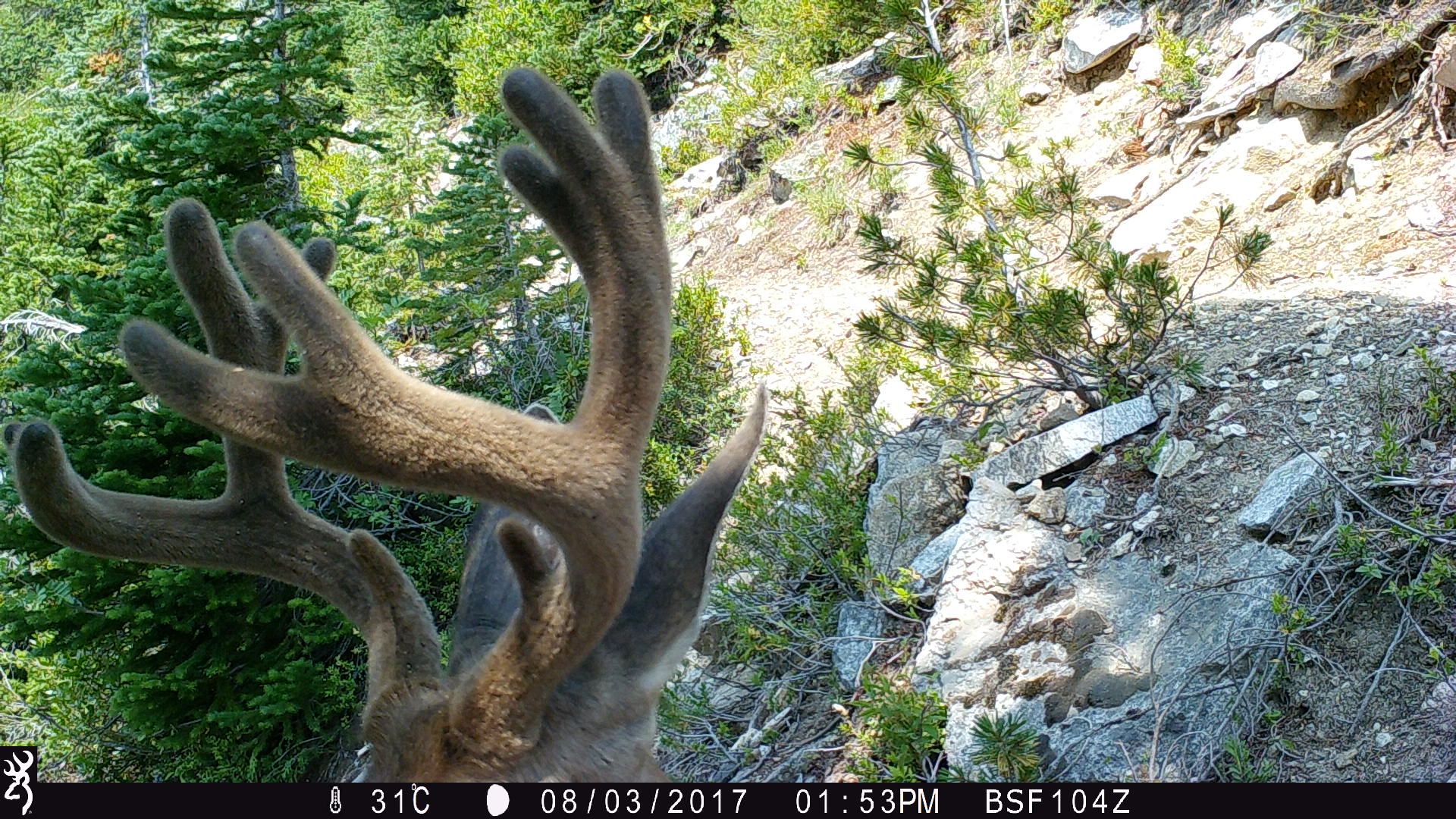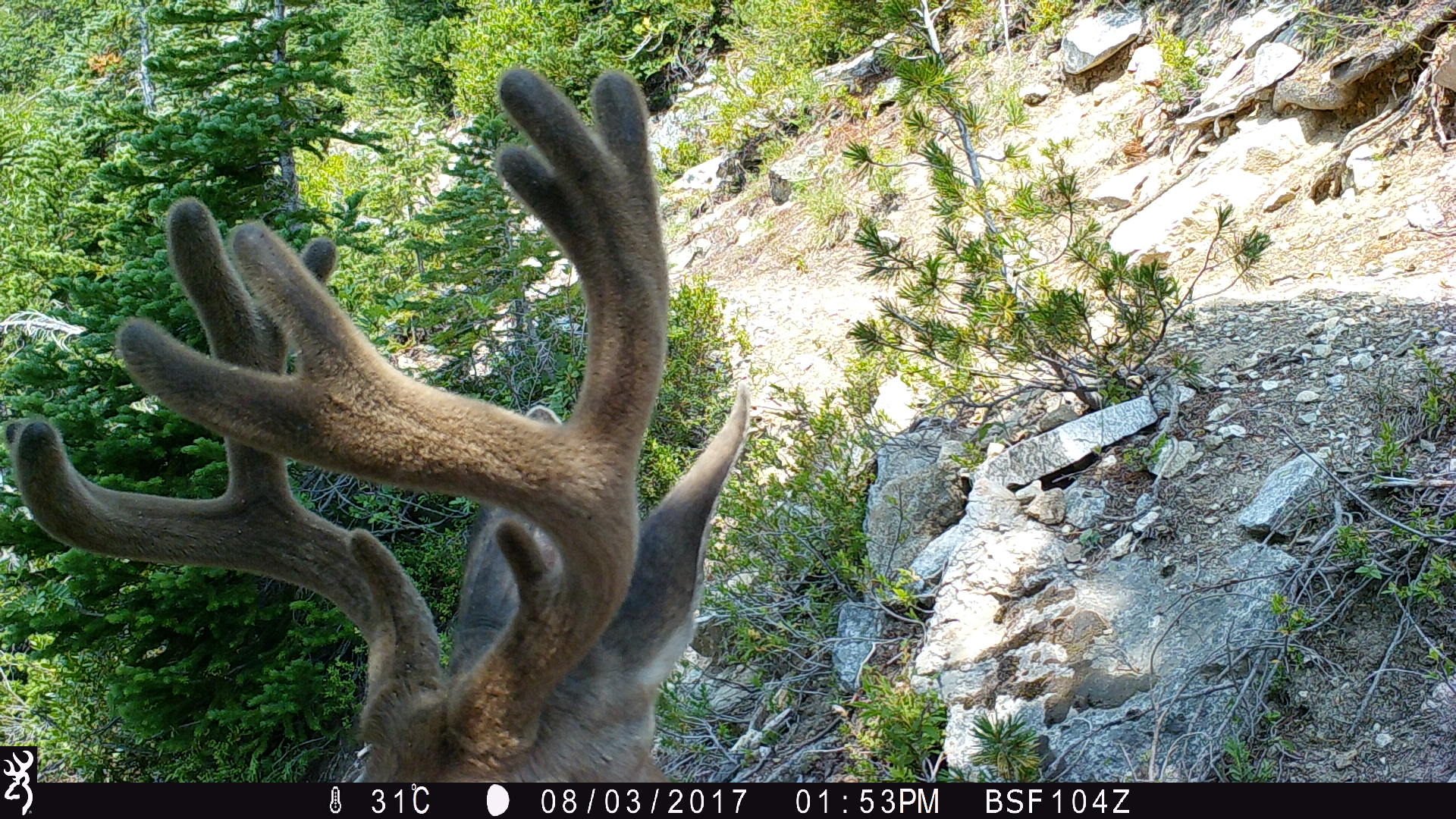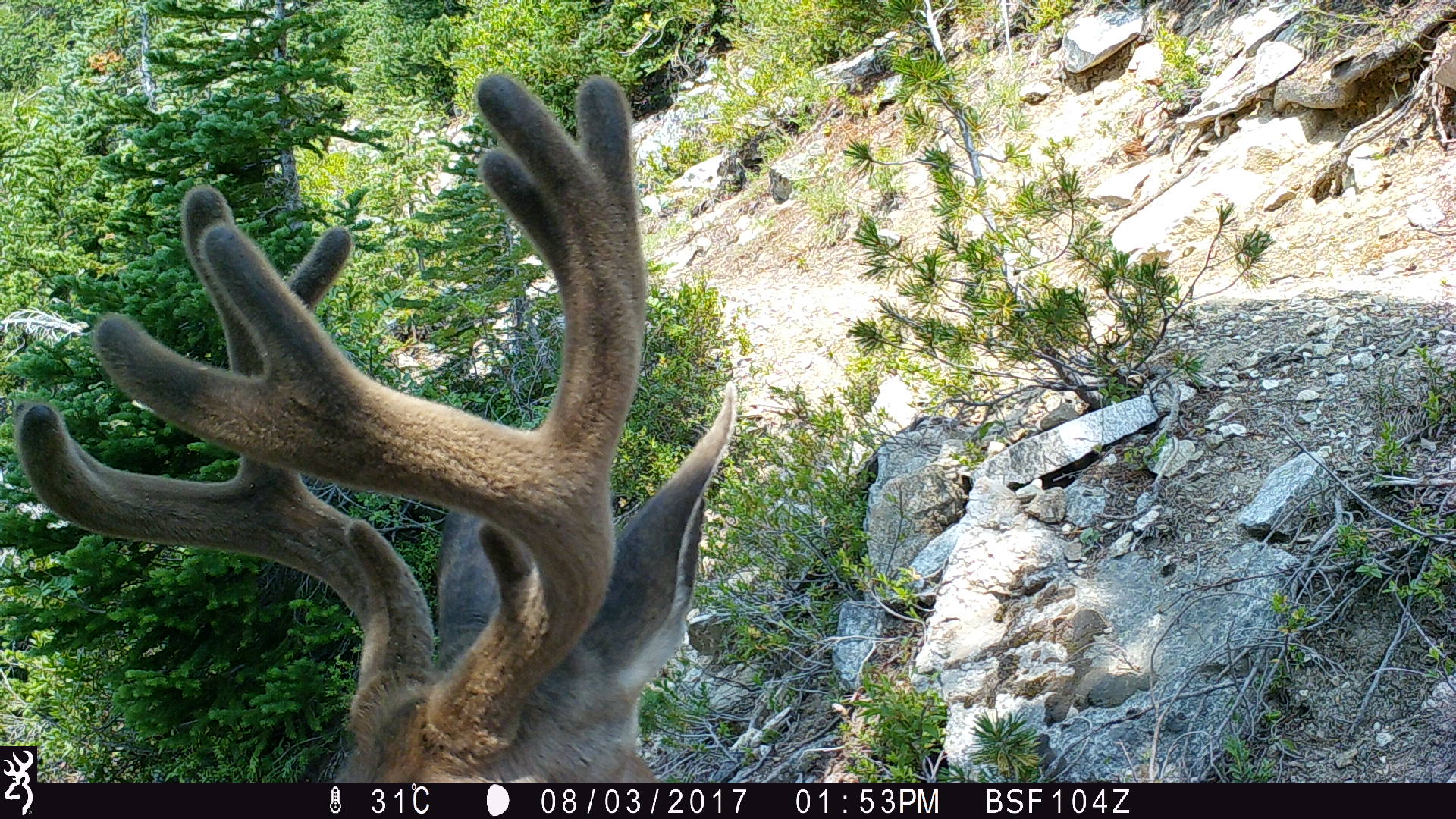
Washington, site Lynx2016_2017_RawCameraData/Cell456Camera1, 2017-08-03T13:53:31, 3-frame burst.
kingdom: Animalia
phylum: Chordata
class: Mammalia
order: Artiodactyla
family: Cervidae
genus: Odocoileus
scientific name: Odocoileus hemionus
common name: mule deer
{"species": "Odocoileus hemionus (mule deer)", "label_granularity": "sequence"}